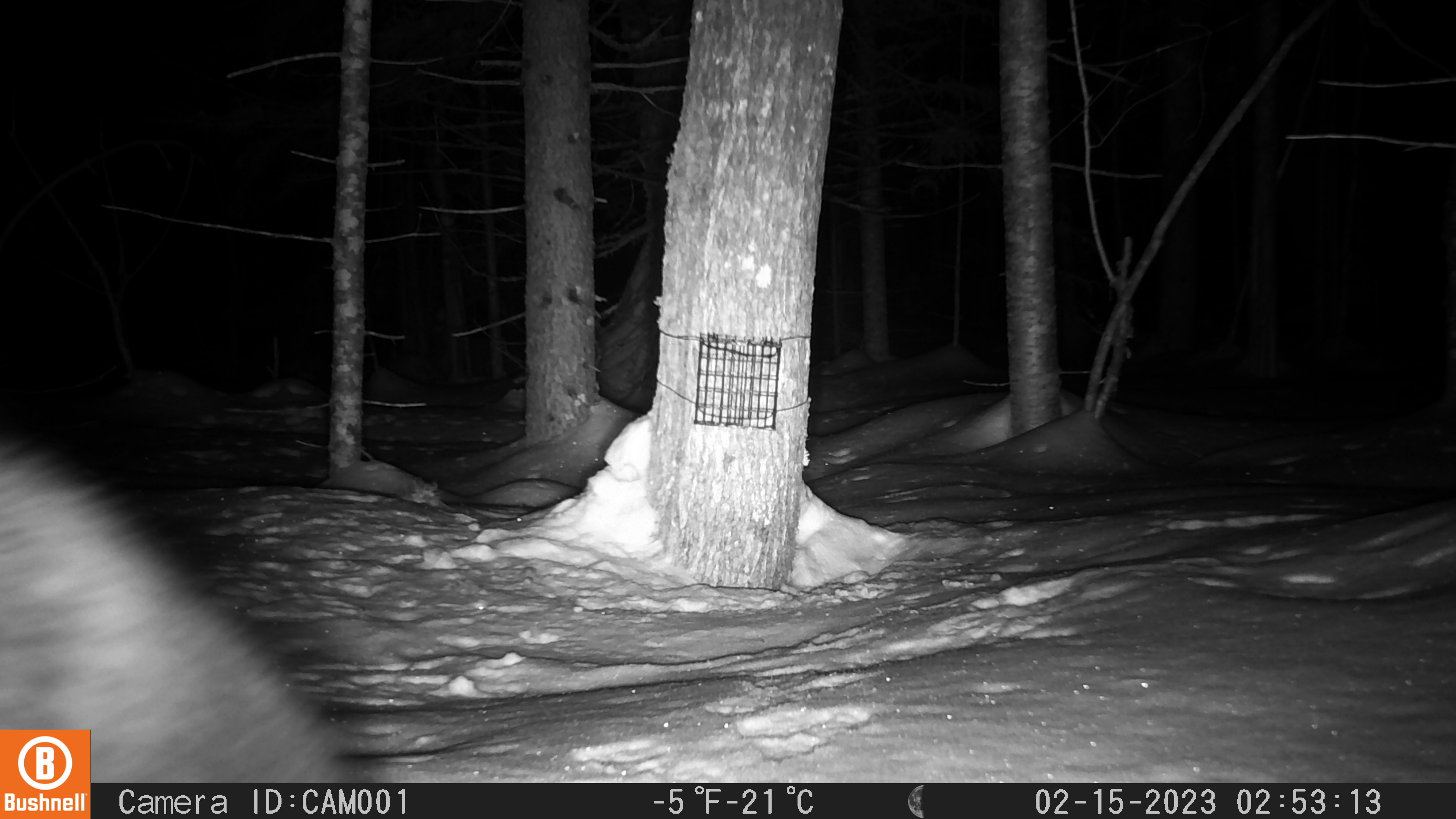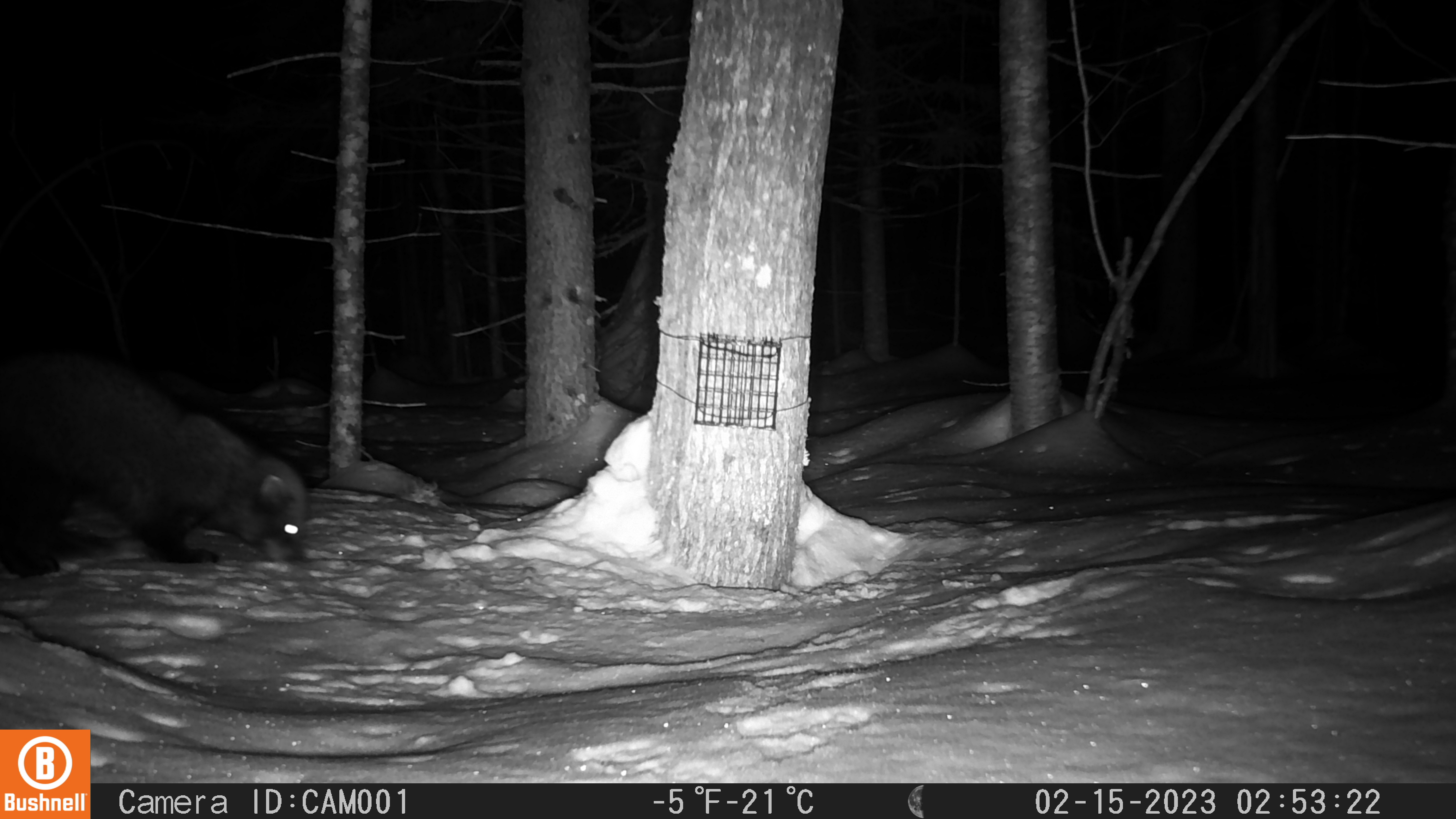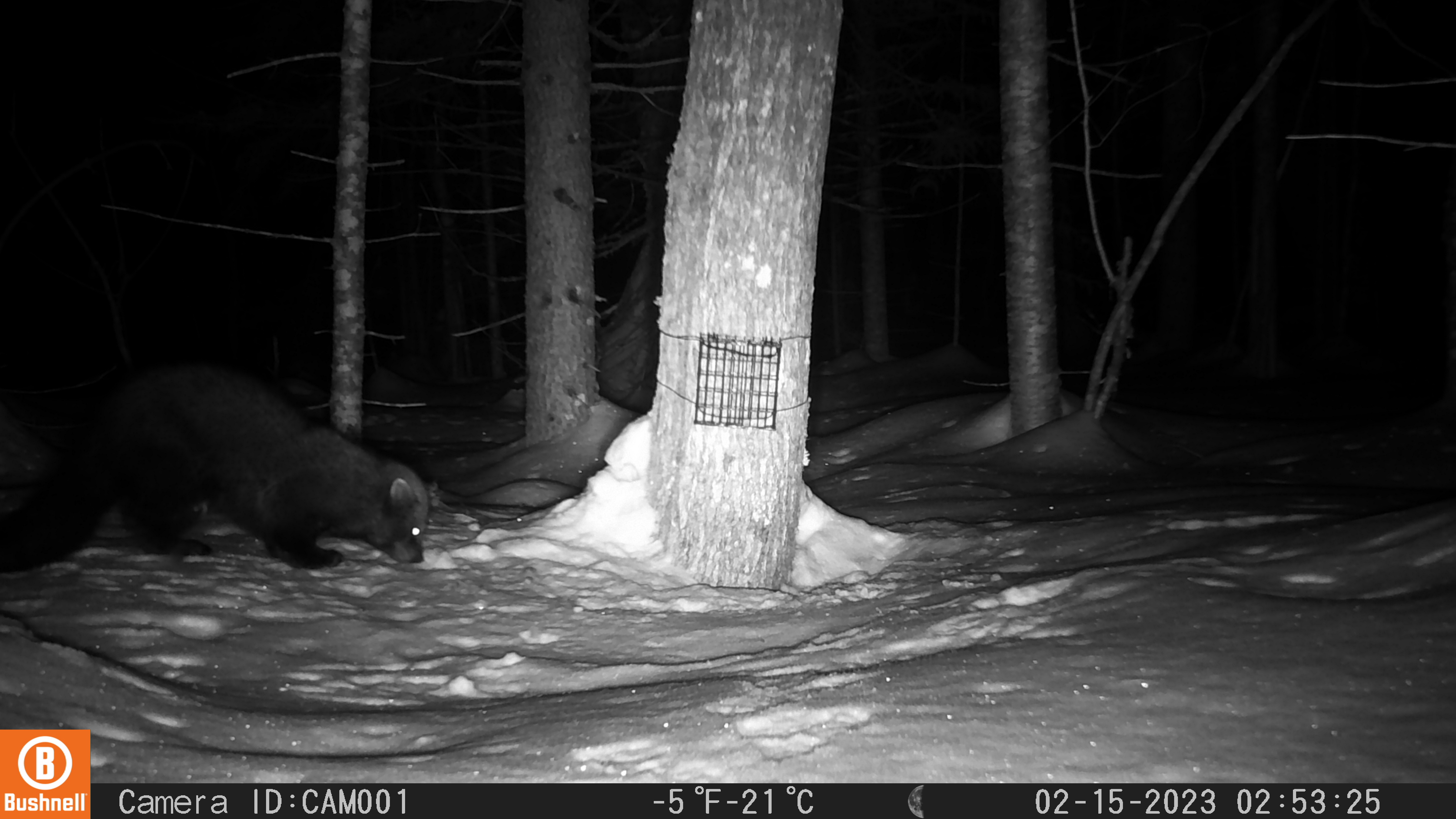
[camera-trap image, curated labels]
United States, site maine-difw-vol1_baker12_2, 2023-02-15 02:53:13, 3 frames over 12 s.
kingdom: Animalia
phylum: Chordata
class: Mammalia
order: Carnivora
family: Mustelidae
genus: Pekania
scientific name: Pekania pennanti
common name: fisher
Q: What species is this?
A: Fisher (Pekania pennanti).